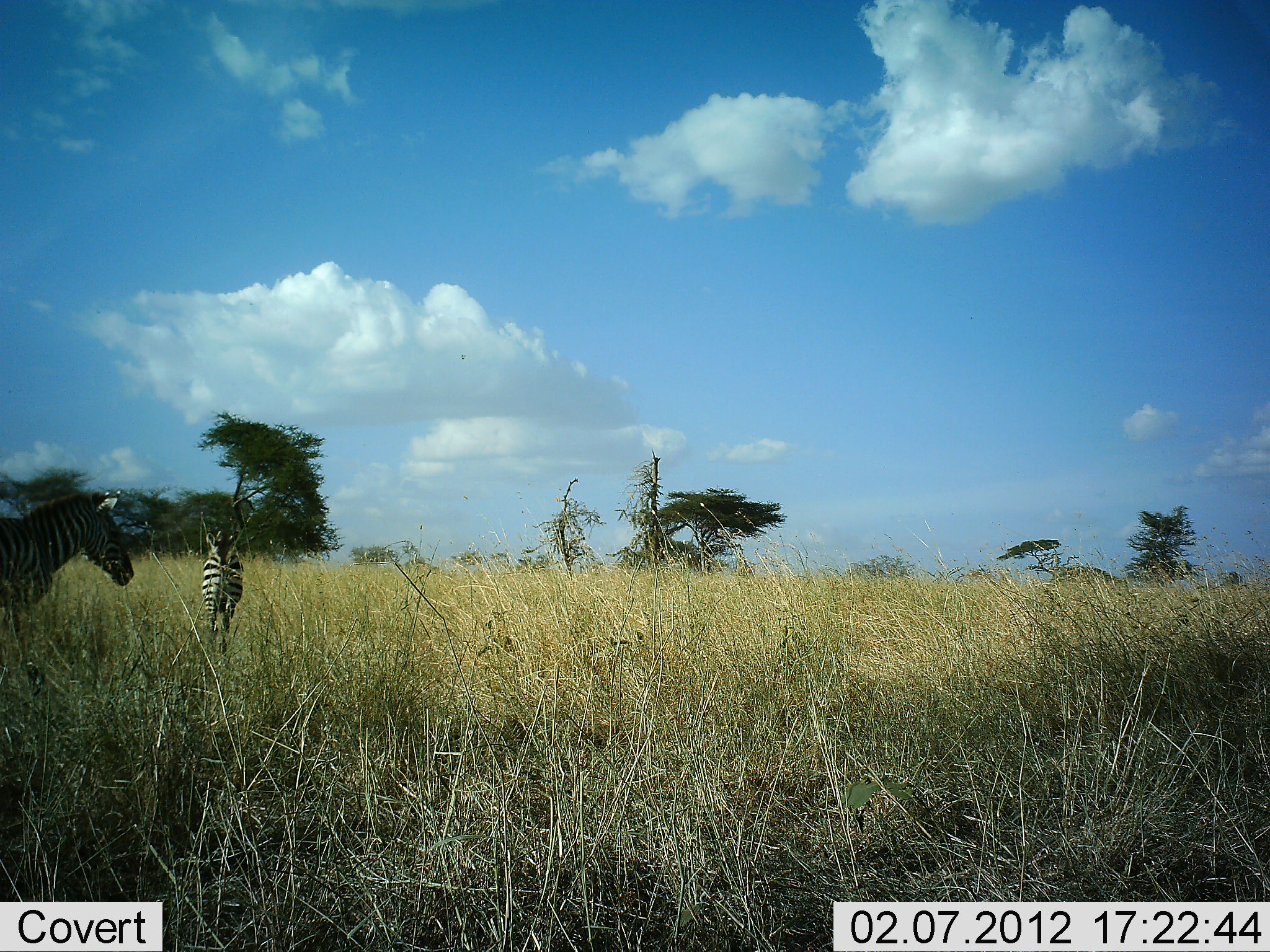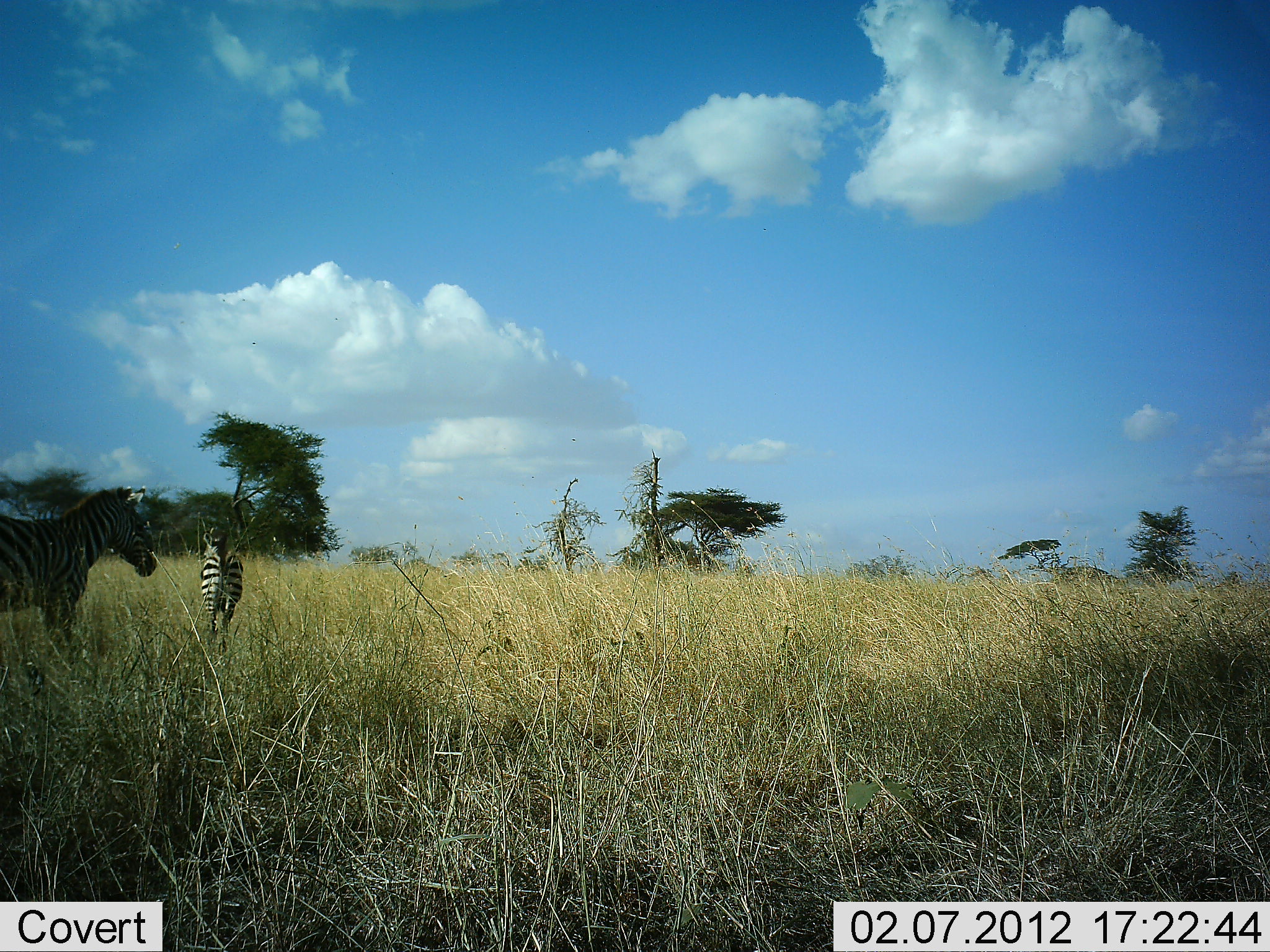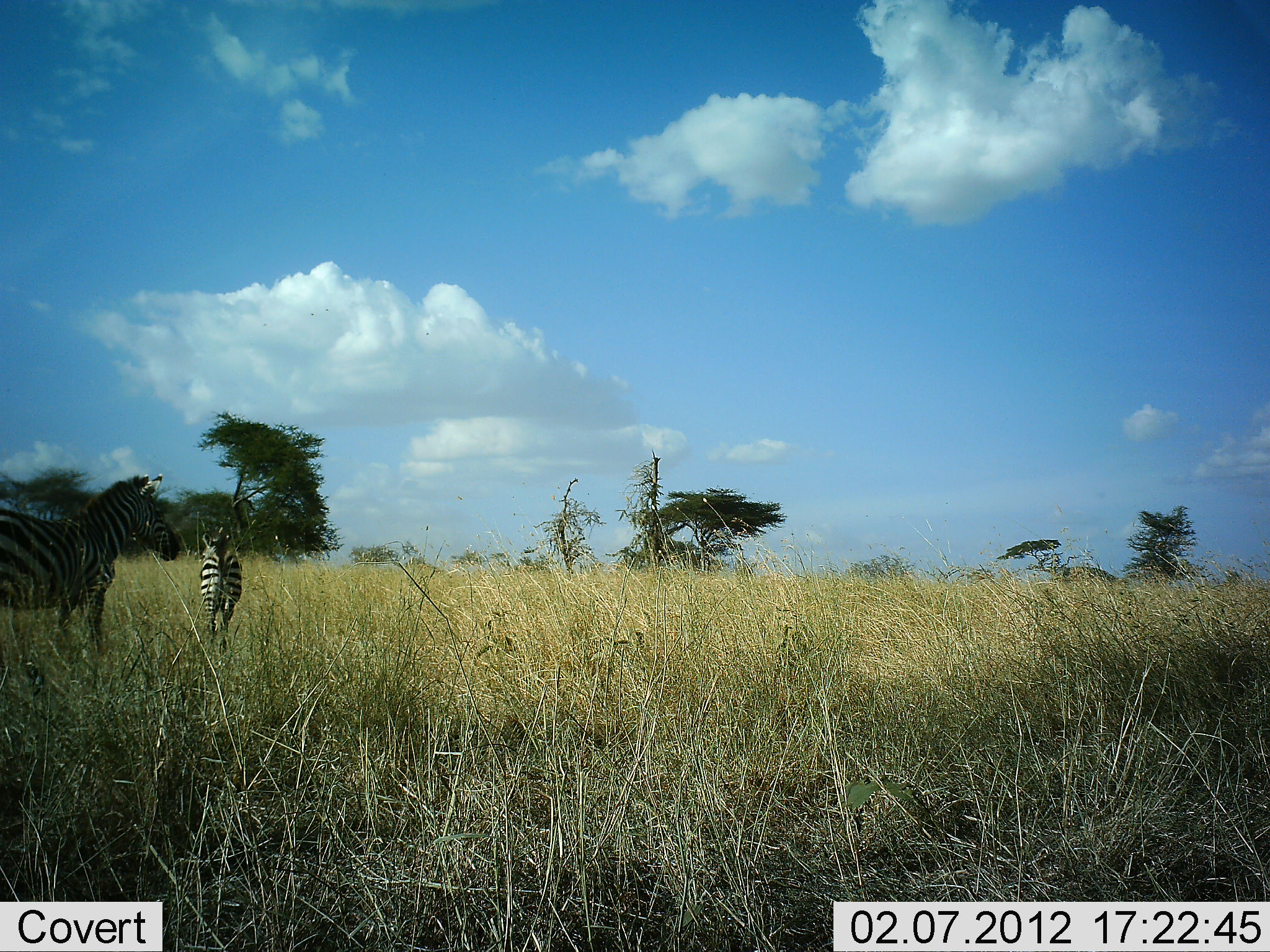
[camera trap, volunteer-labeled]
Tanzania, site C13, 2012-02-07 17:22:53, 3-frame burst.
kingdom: Animalia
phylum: Chordata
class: Mammalia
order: Perissodactyla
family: Equidae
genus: Equus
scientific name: Equus quagga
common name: plains zebra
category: zebra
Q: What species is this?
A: Zebra (plains zebra) (Equus quagga).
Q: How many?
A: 2.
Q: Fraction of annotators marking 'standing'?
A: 83%.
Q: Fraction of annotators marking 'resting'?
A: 0%.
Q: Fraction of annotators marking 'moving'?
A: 78%.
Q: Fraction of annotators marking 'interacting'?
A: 0%.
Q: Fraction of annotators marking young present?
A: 28%.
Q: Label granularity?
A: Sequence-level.